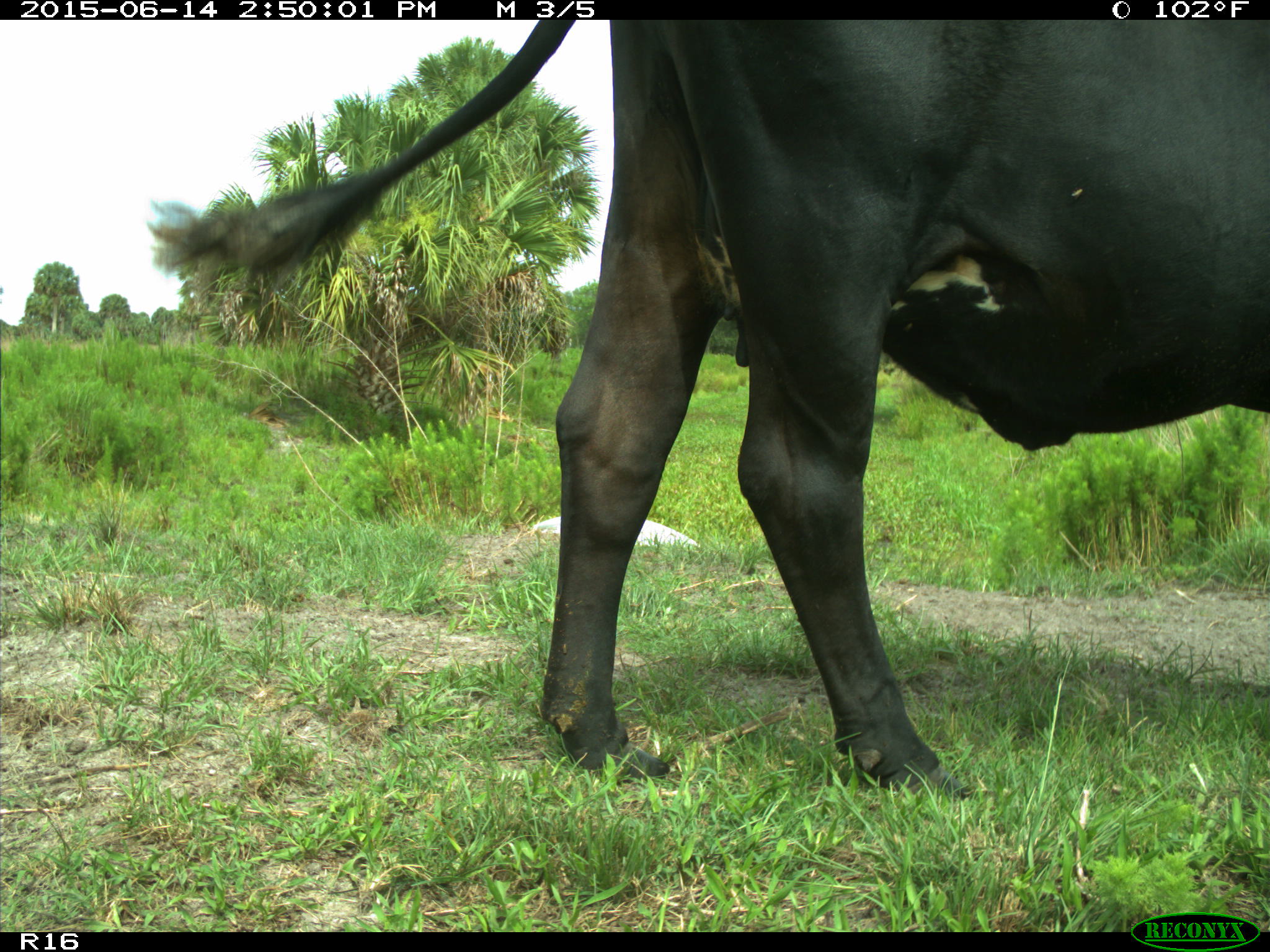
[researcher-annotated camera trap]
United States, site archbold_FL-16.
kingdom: Animalia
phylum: Chordata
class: Mammalia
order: Artiodactyla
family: Bovidae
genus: Bos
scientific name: Bos taurus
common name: domestic cow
Bos taurus (domestic cow).